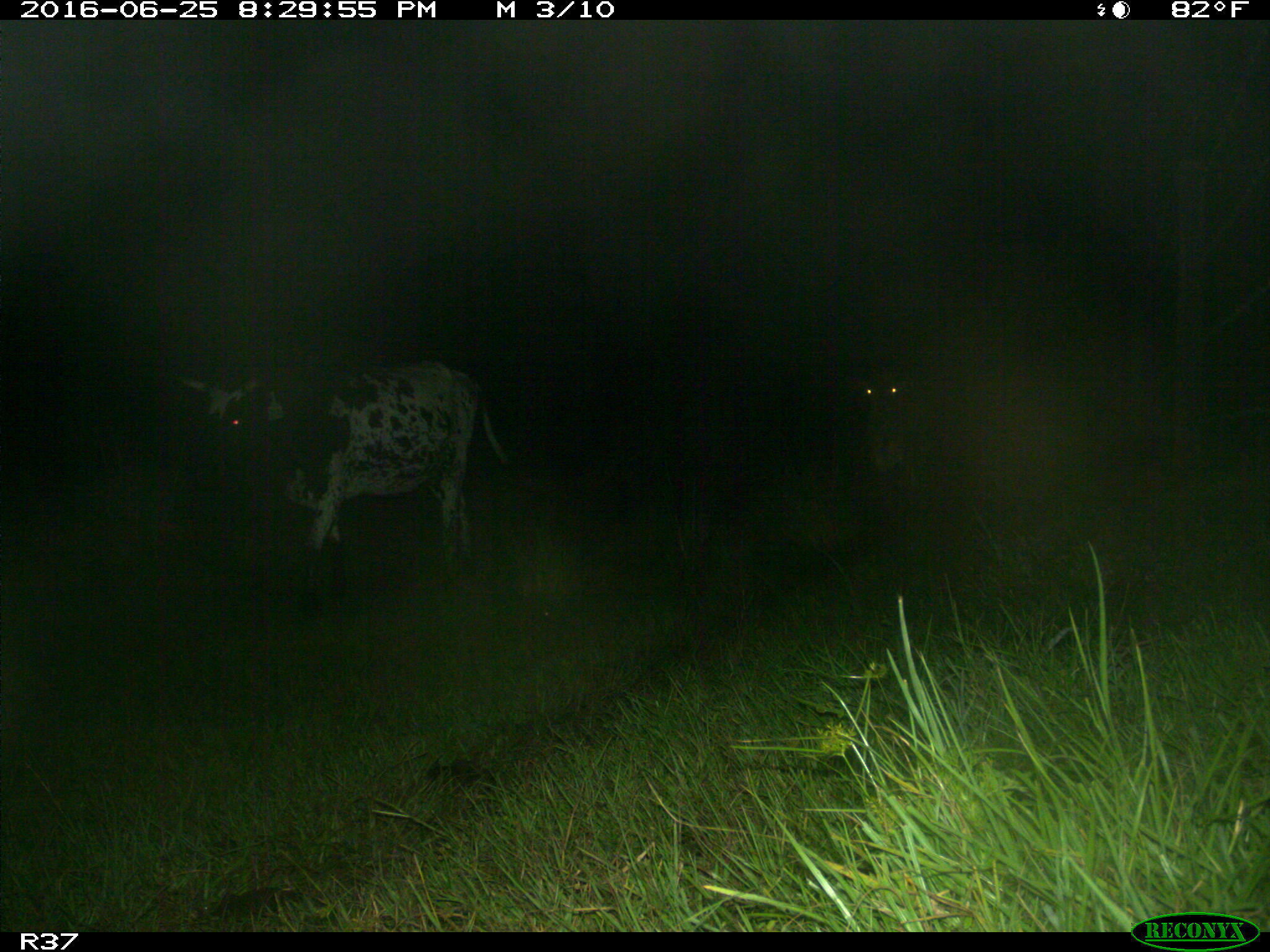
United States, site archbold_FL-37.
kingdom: Animalia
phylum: Chordata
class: Mammalia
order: Artiodactyla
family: Bovidae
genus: Bos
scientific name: Bos taurus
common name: domestic cow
Bos taurus (domestic cow).